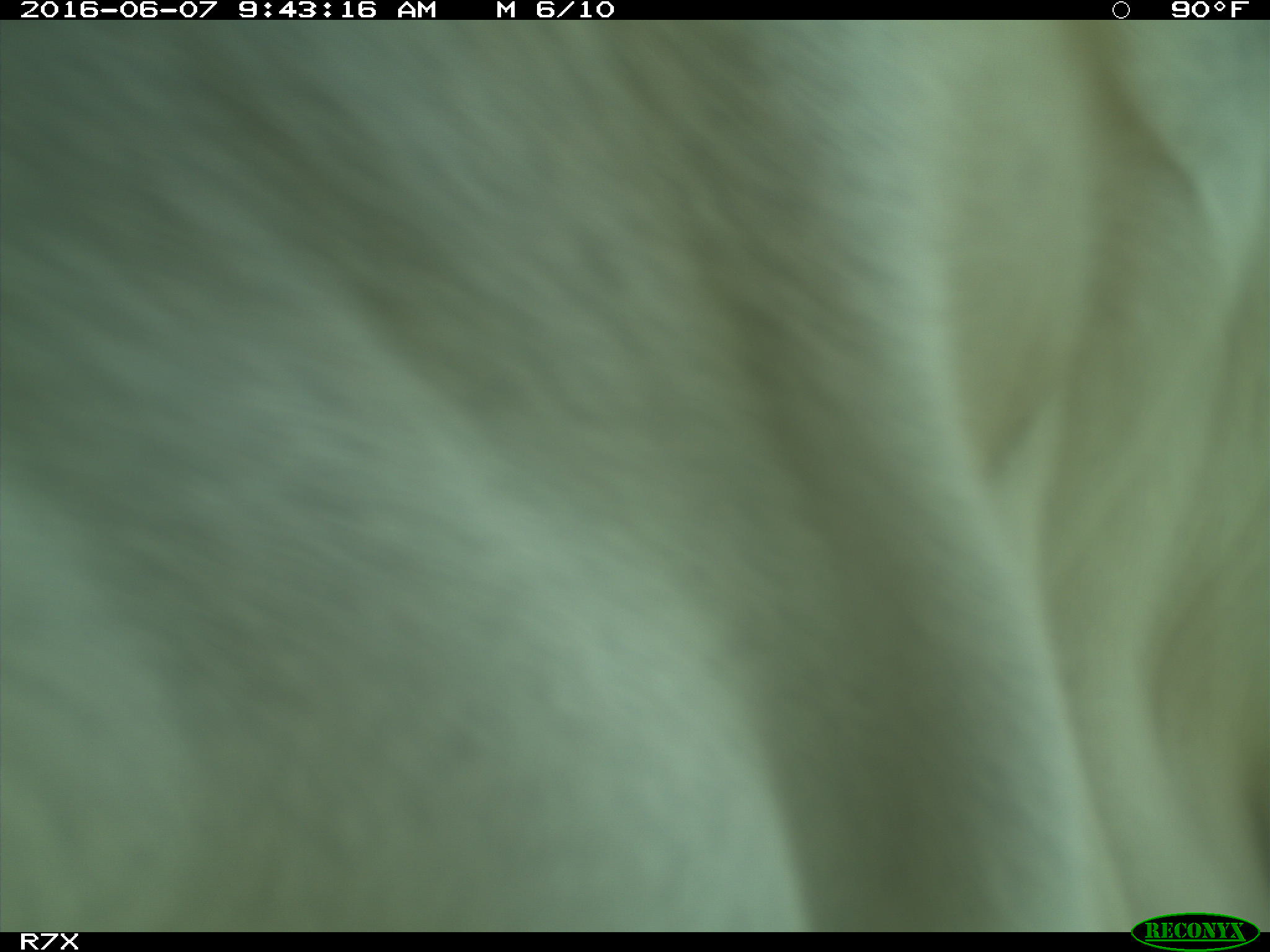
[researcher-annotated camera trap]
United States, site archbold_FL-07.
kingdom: Animalia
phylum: Chordata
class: Mammalia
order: Artiodactyla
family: Bovidae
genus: Bos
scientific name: Bos taurus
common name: domestic cow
Bos taurus (domestic cow).